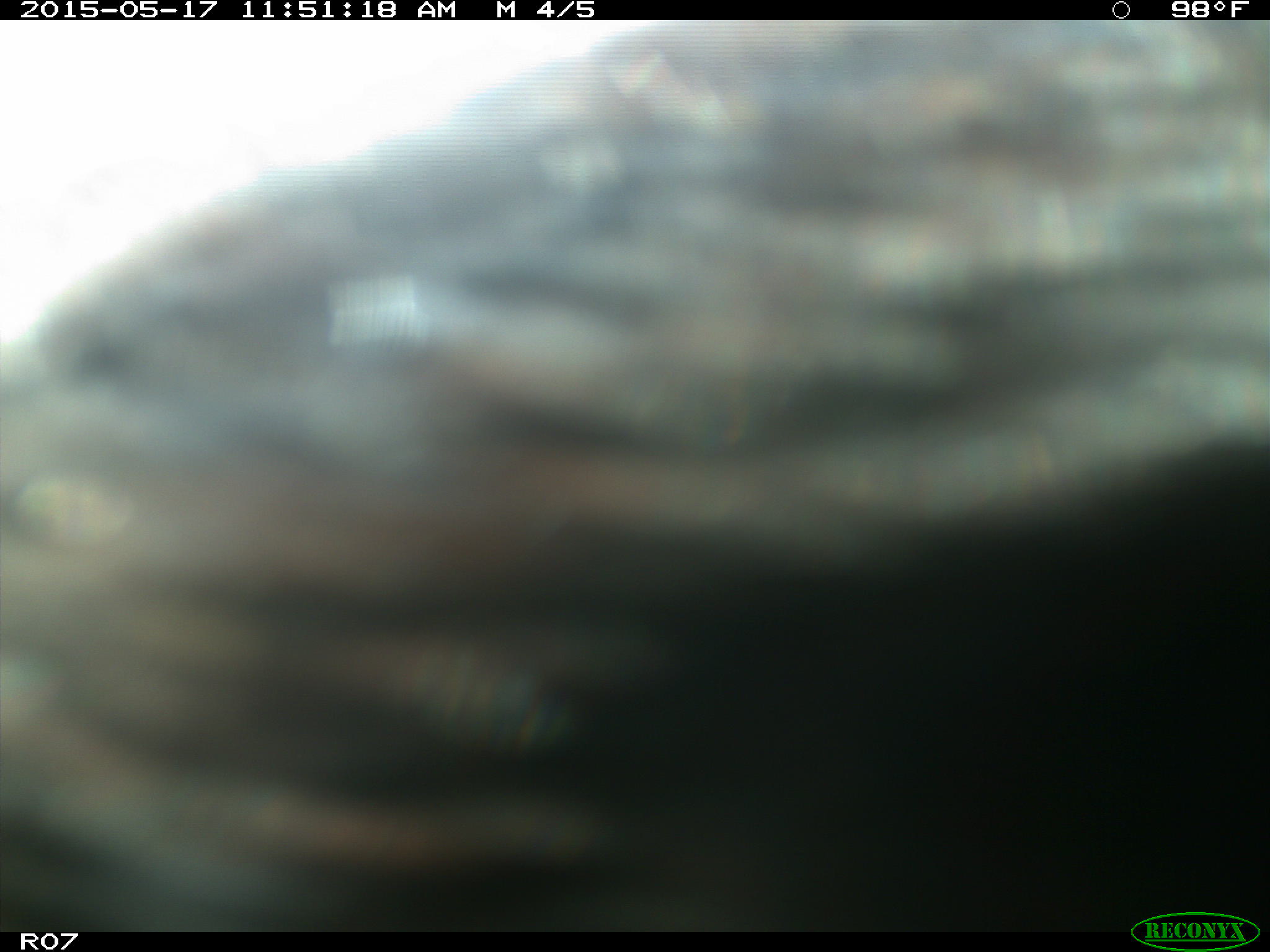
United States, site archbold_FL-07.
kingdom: Animalia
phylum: Chordata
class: Mammalia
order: Artiodactyla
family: Bovidae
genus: Bos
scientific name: Bos taurus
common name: domestic cow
Bos taurus (domestic cow).